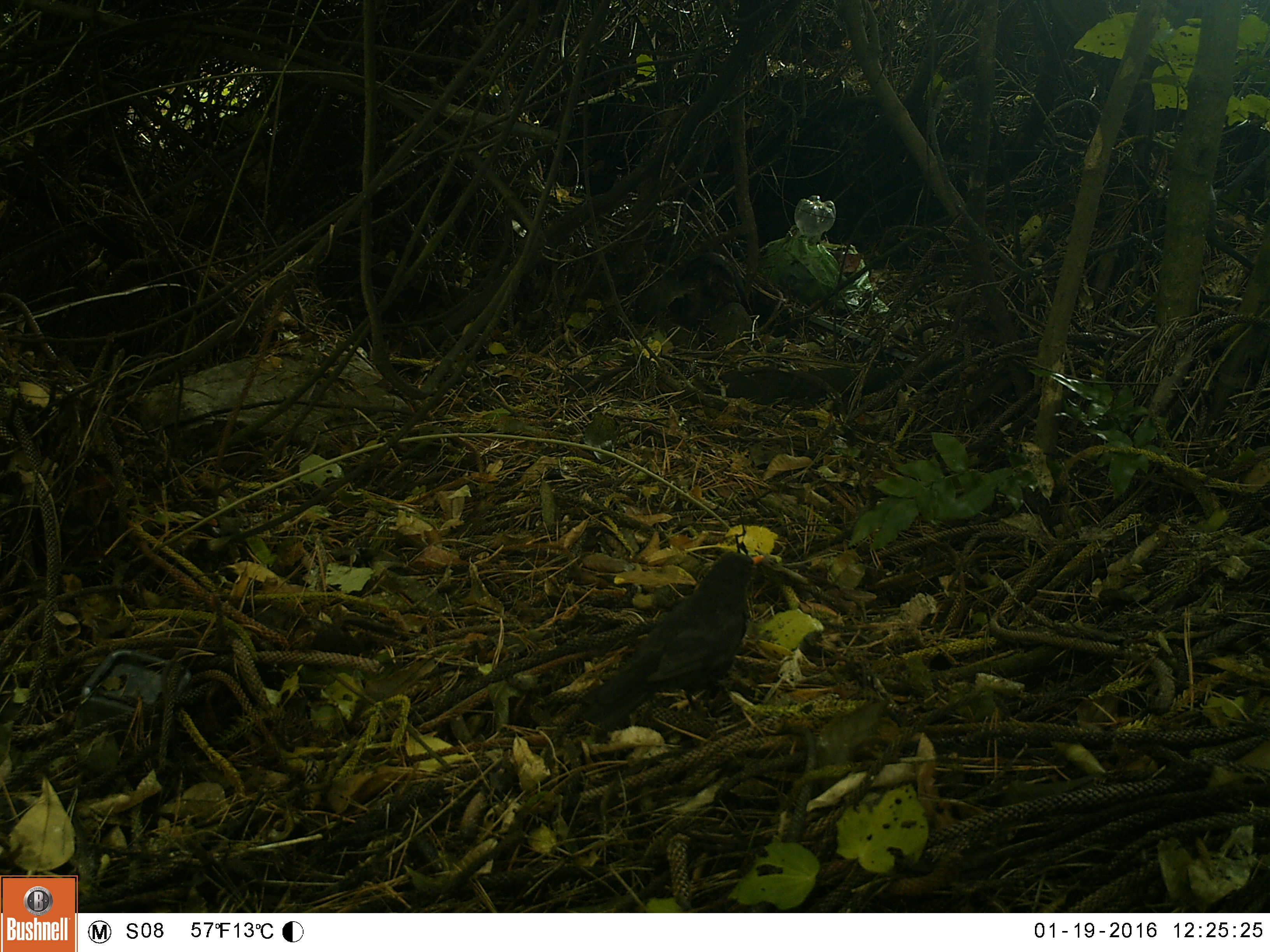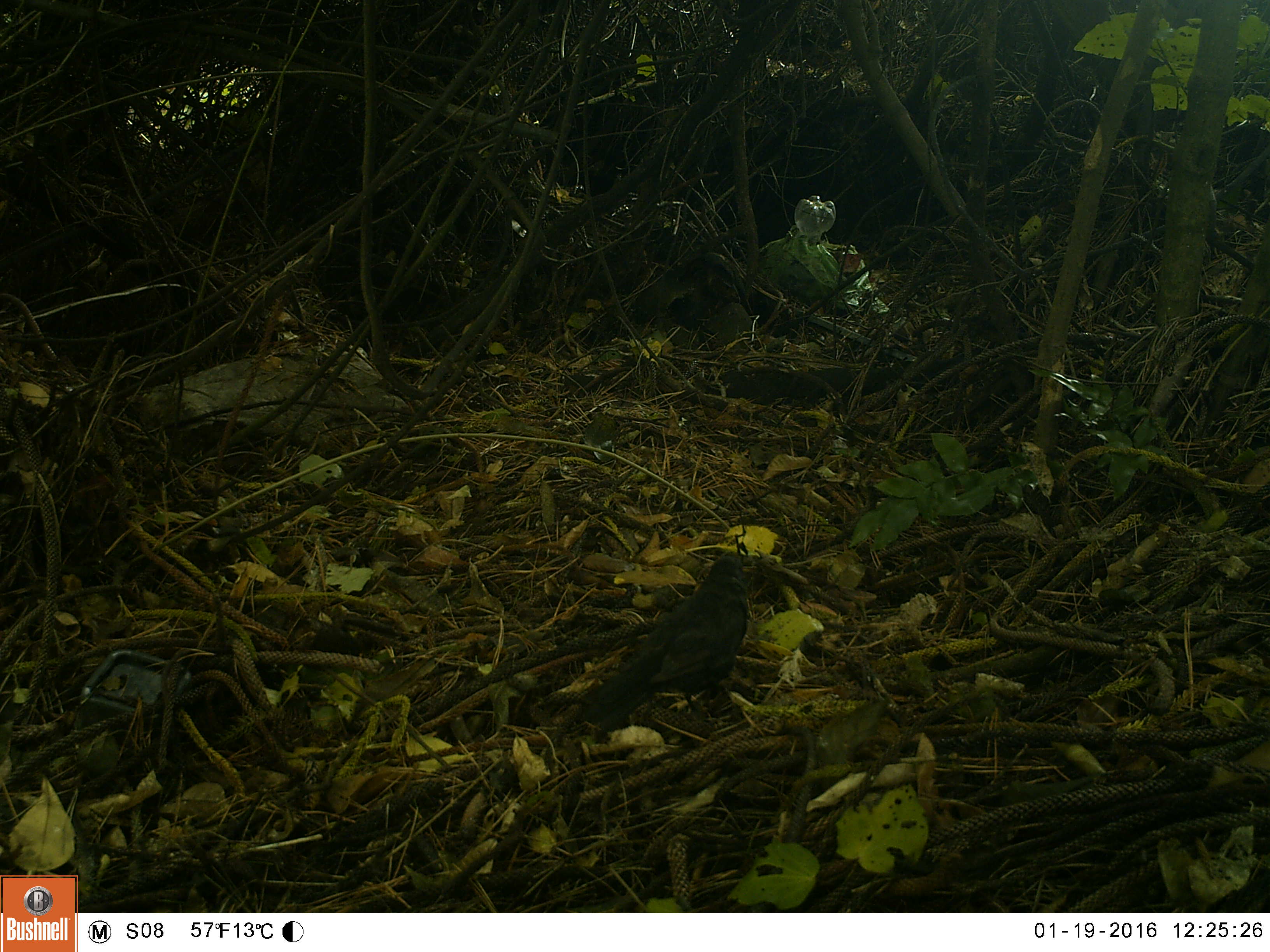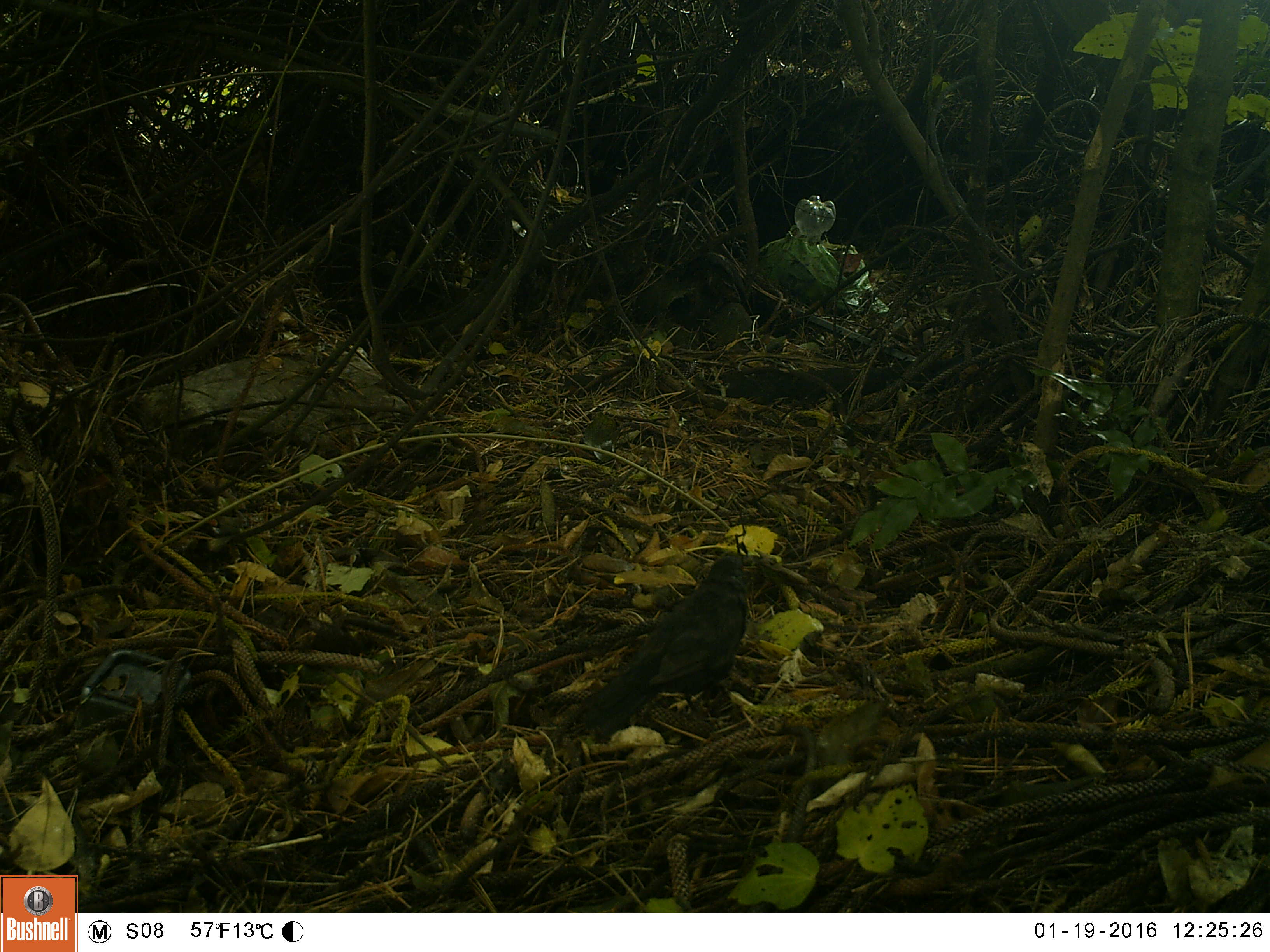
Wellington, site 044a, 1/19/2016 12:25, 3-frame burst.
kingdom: Animalia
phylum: Chordata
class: Aves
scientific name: Aves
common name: bird